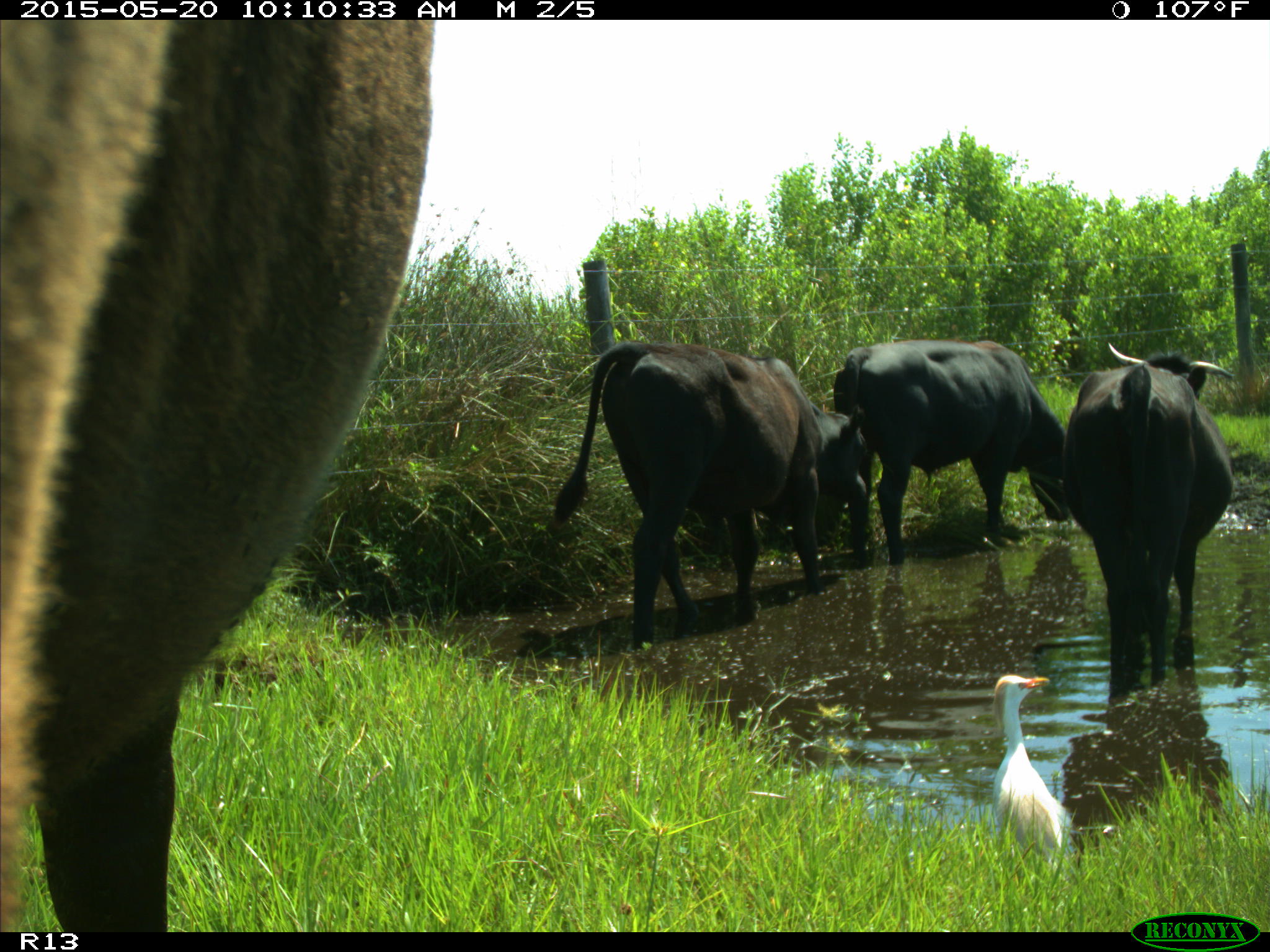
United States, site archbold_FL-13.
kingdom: Animalia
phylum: Chordata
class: Mammalia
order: Artiodactyla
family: Bovidae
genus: Bos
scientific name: Bos taurus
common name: domestic cow